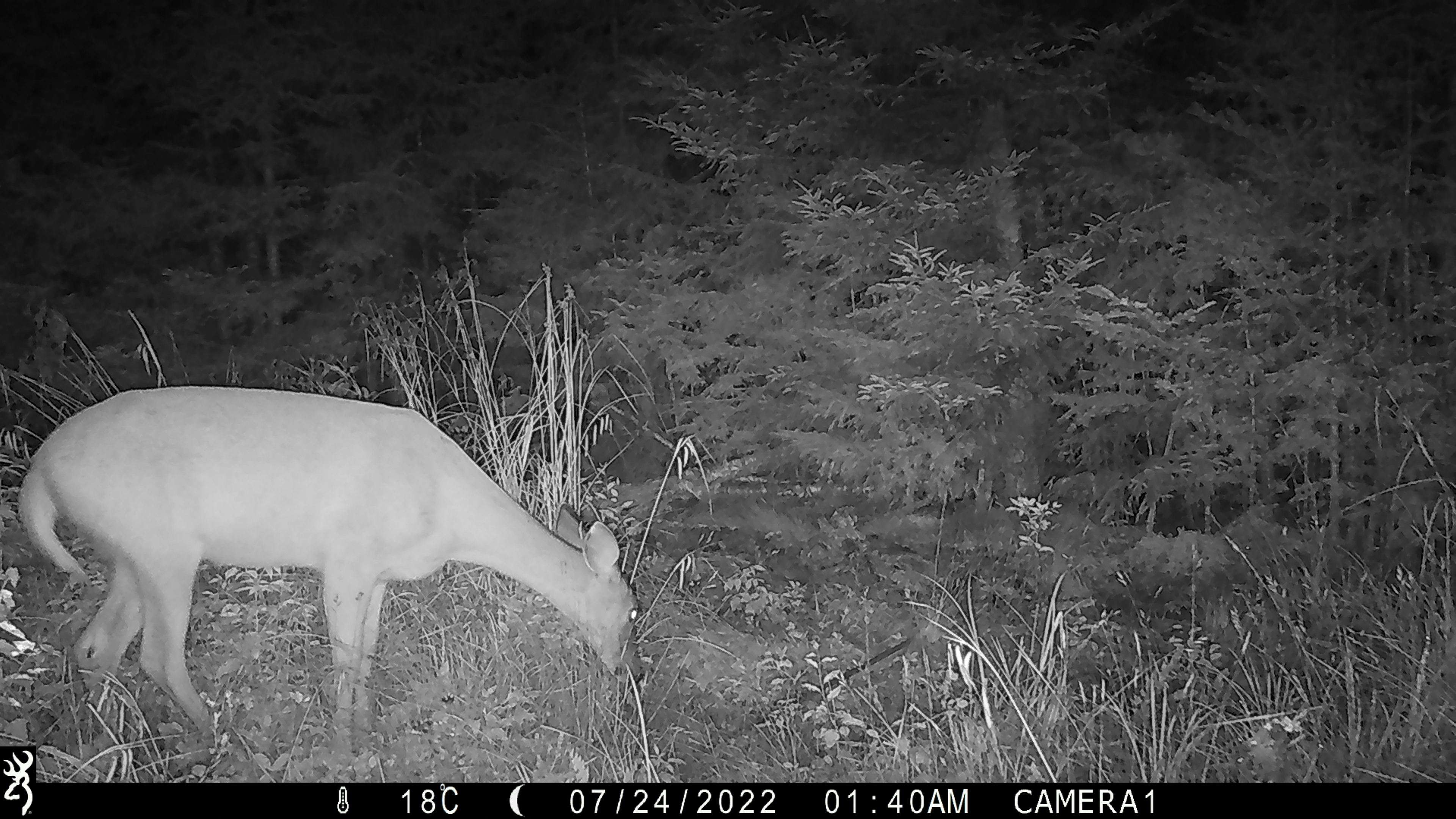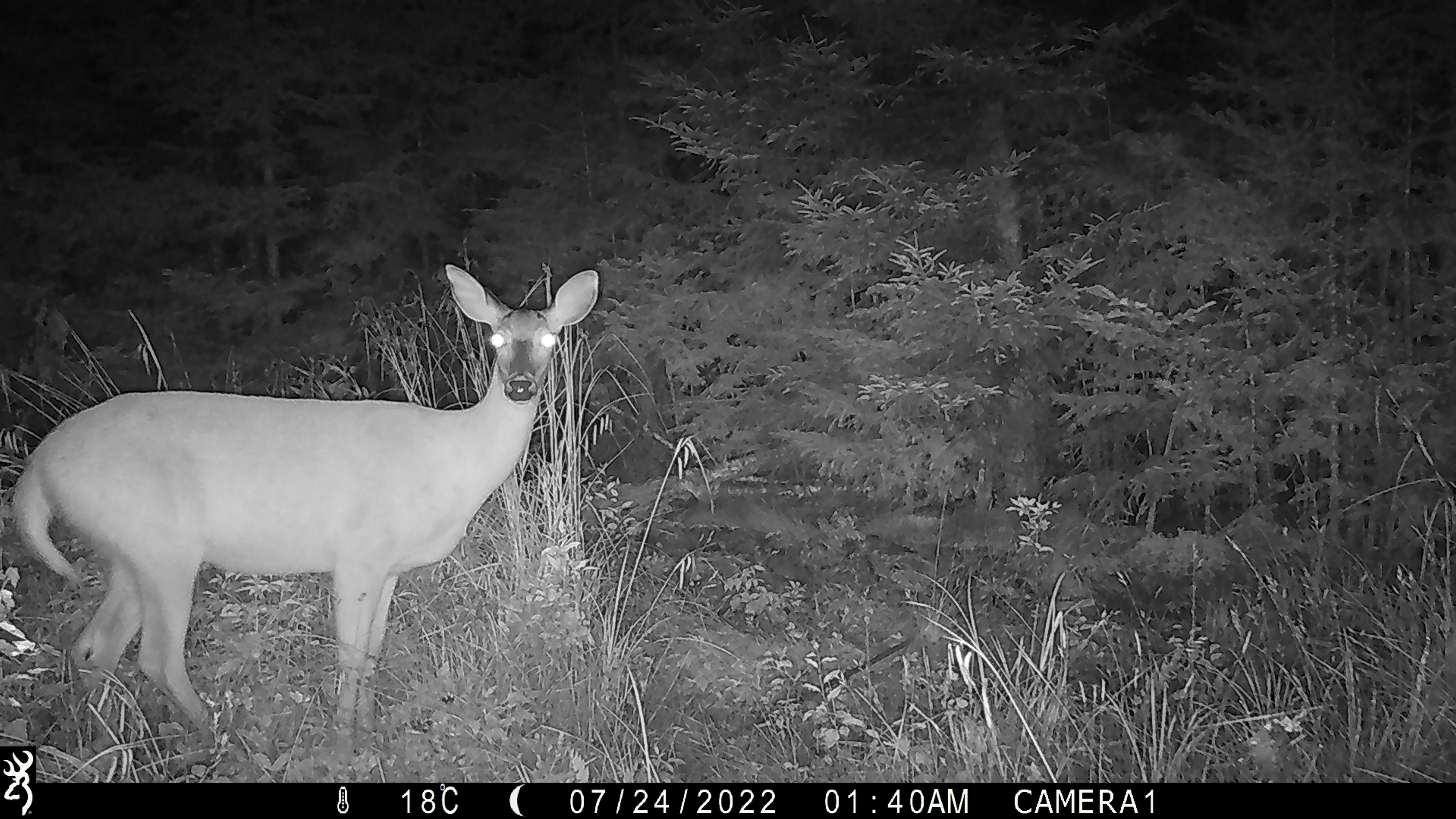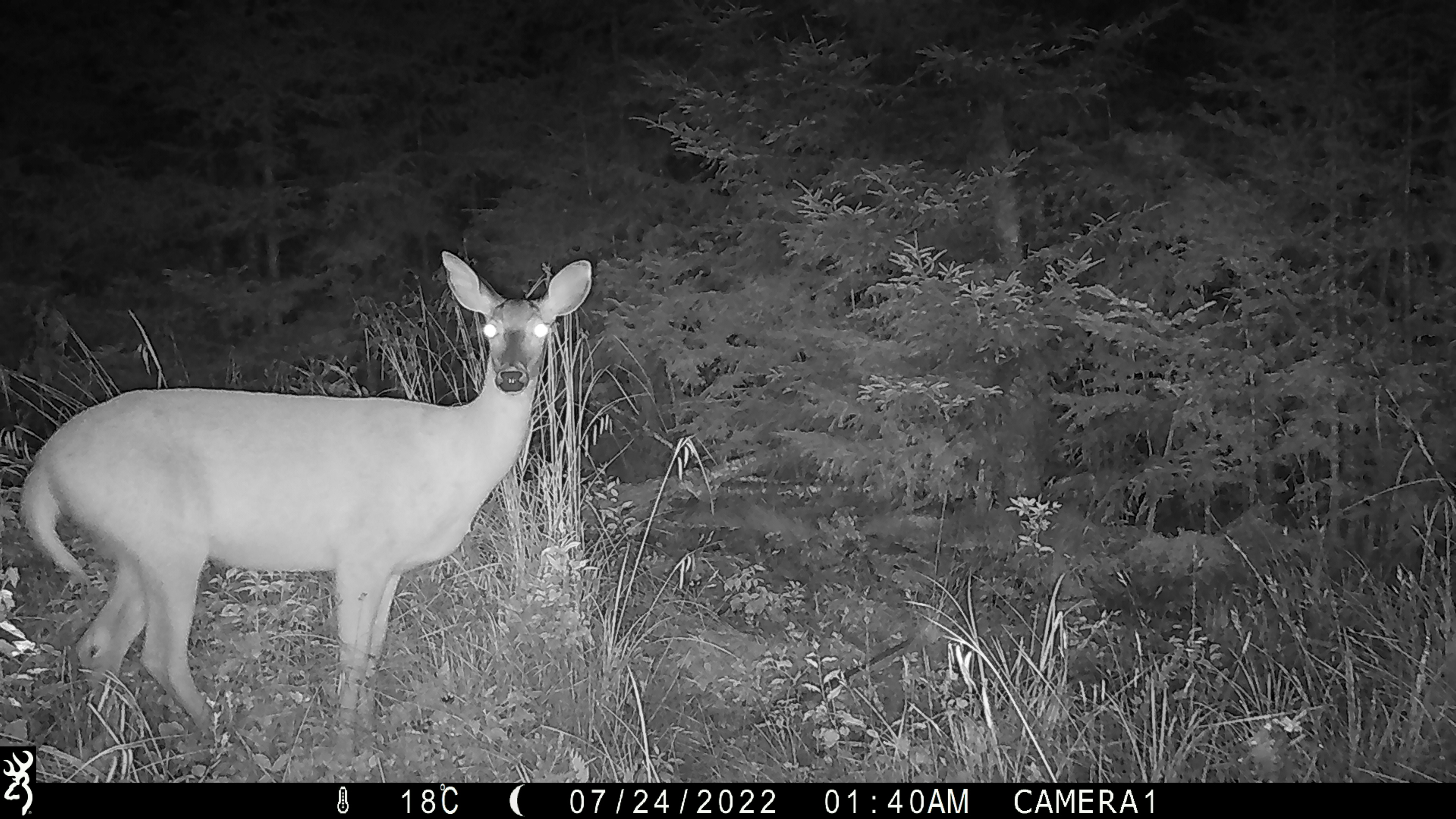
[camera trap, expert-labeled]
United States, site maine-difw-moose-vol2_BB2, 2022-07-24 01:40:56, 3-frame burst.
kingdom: Animalia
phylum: Chordata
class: Mammalia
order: Artiodactyla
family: Cervidae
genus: Odocoileus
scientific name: Odocoileus virginianus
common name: white-tailed deer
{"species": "white-tailed deer (Odocoileus virginianus)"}